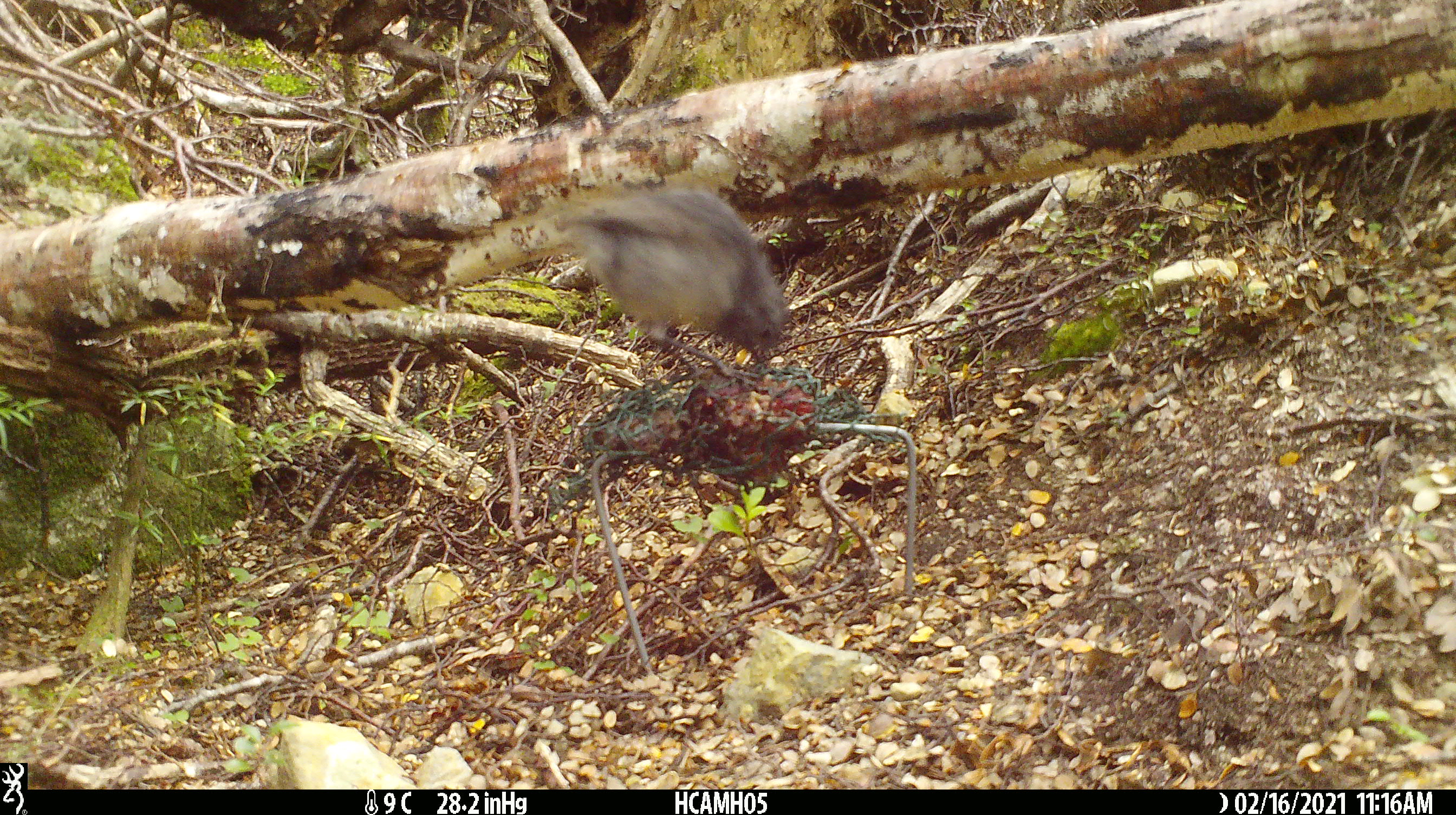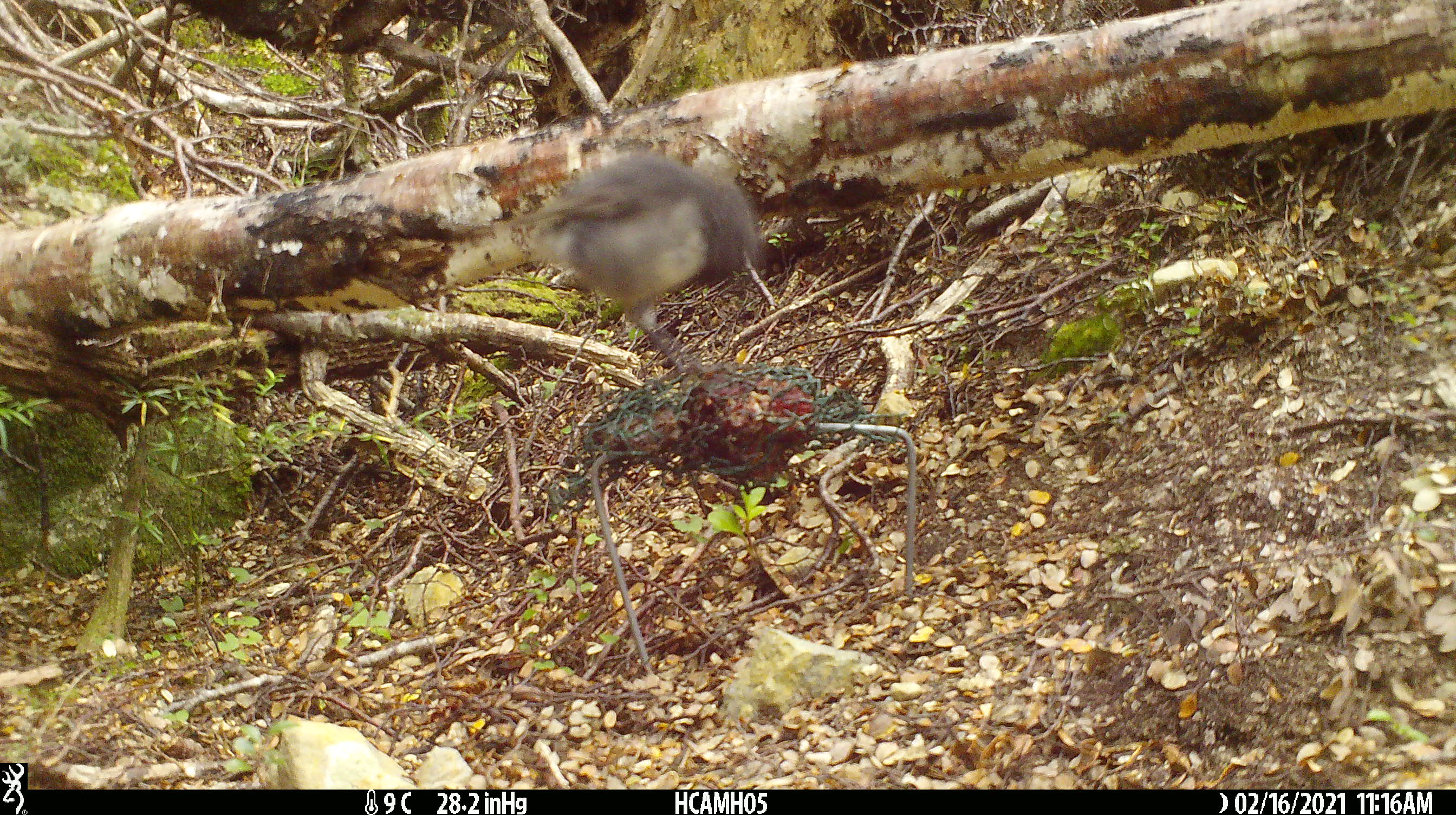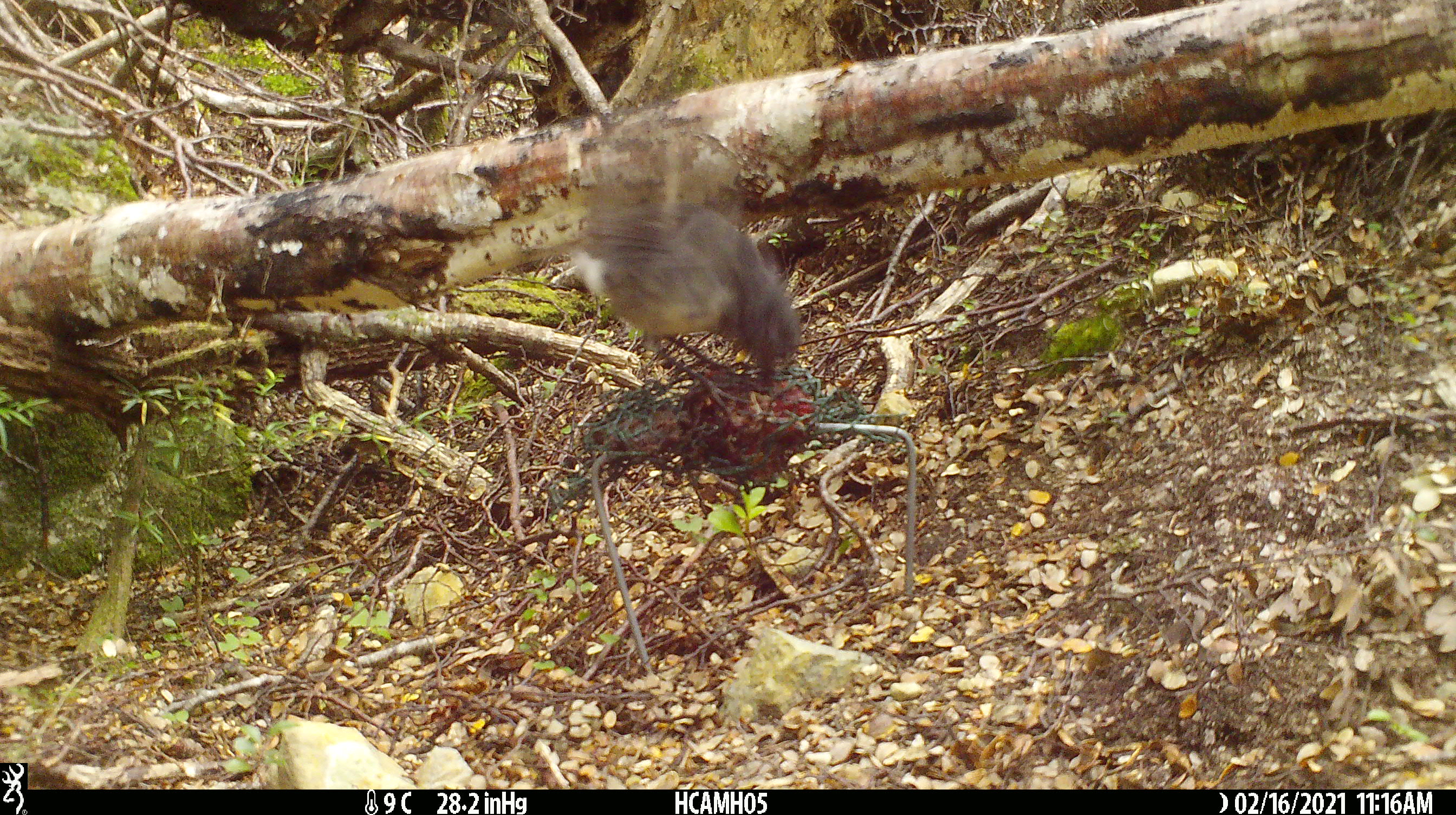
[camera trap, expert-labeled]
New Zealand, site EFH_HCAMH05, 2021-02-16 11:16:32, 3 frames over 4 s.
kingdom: Animalia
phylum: Chordata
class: Aves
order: Passeriformes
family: Petroicidae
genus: Petroica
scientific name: Petroica australis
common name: new zealand robin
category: robin